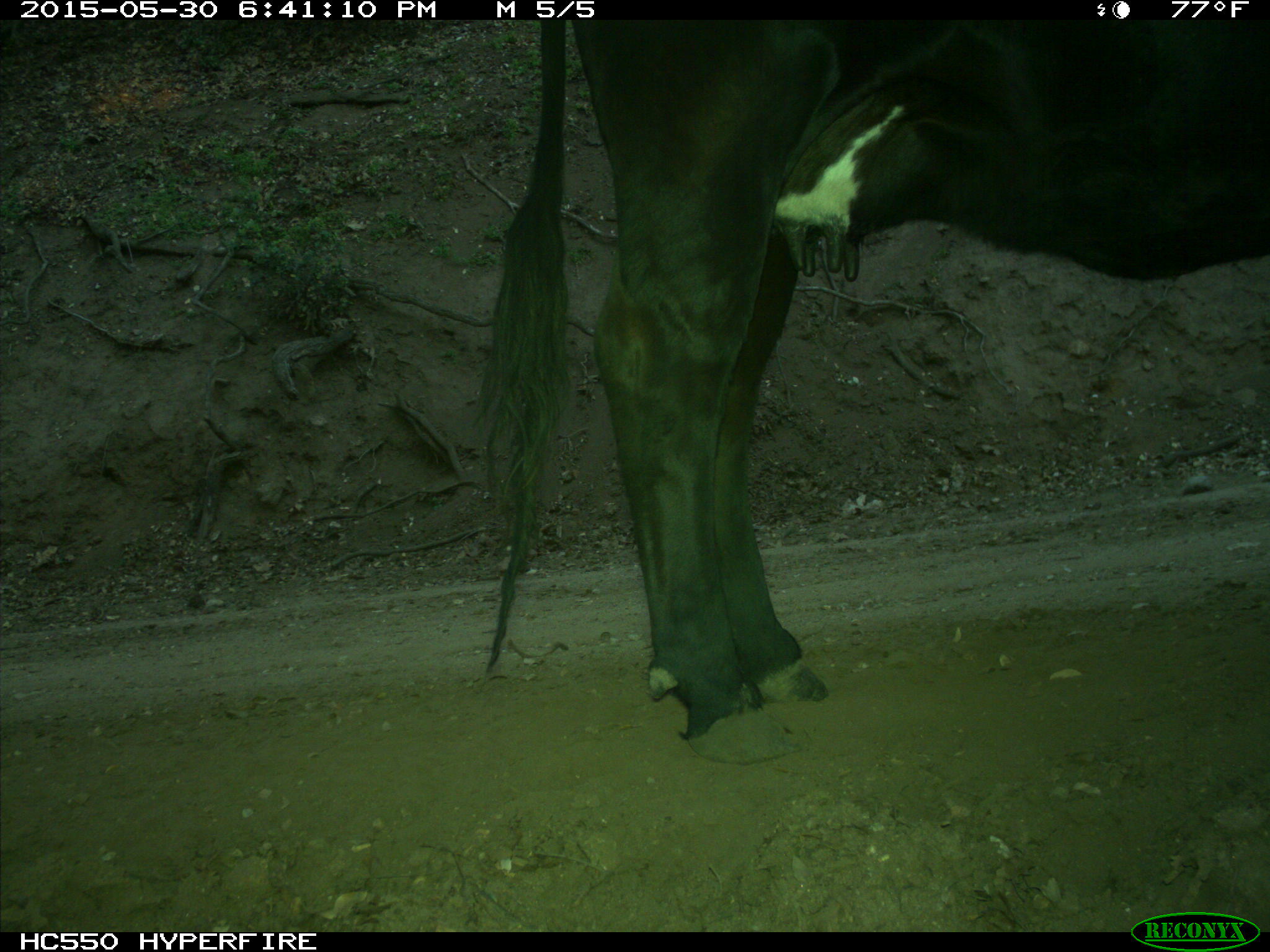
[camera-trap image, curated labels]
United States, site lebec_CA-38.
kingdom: Animalia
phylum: Chordata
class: Mammalia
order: Artiodactyla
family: Bovidae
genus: Bos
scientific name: Bos taurus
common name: domestic cow